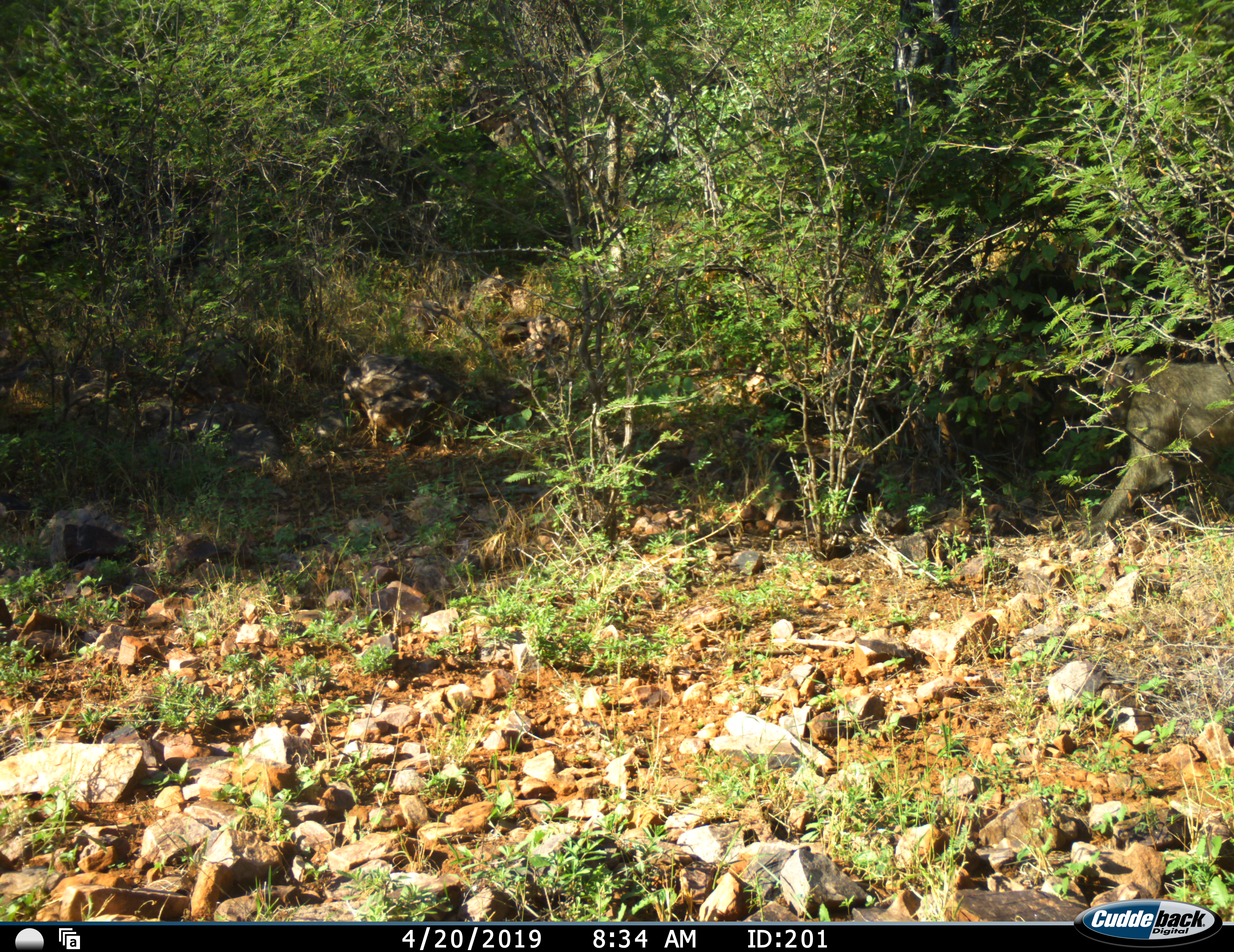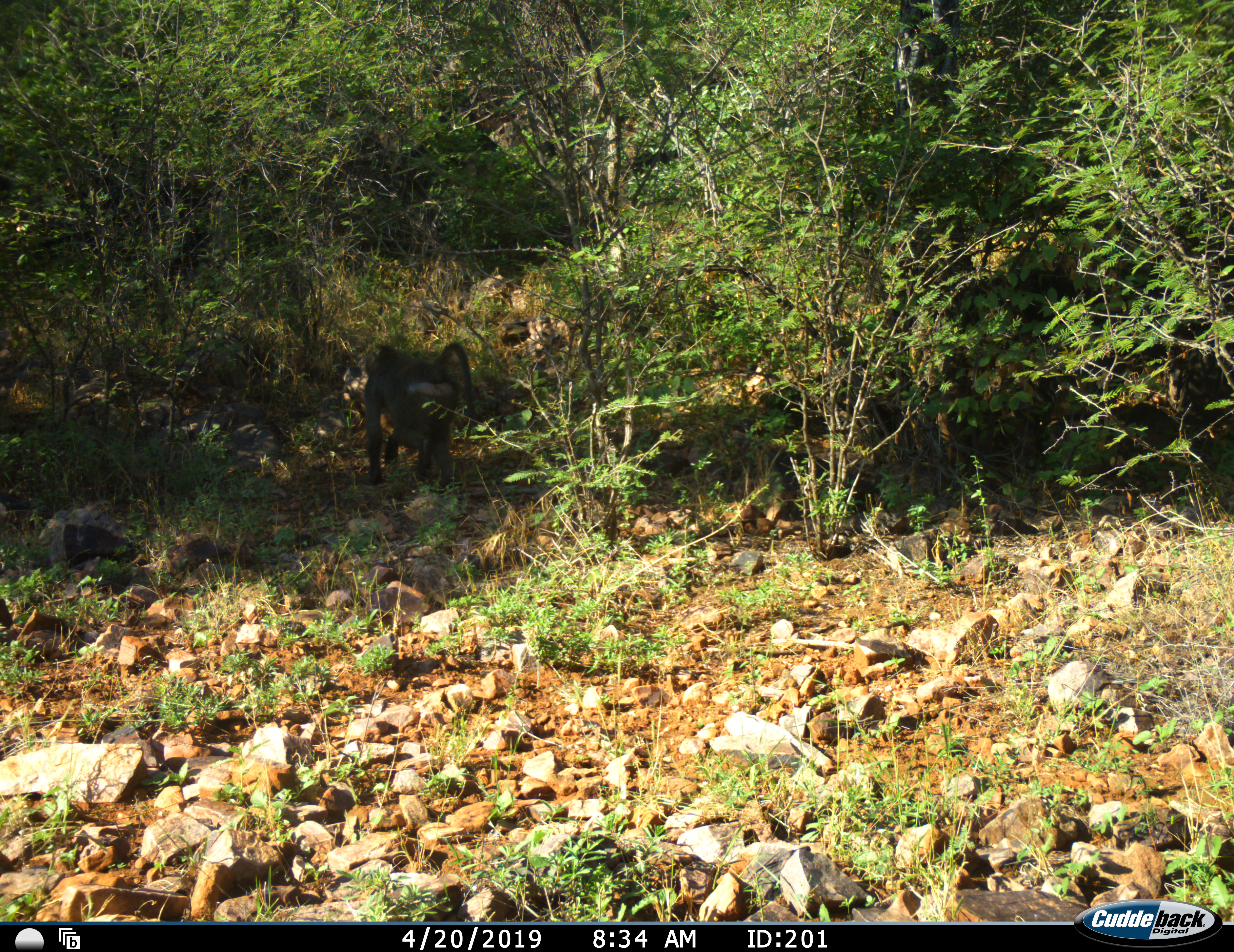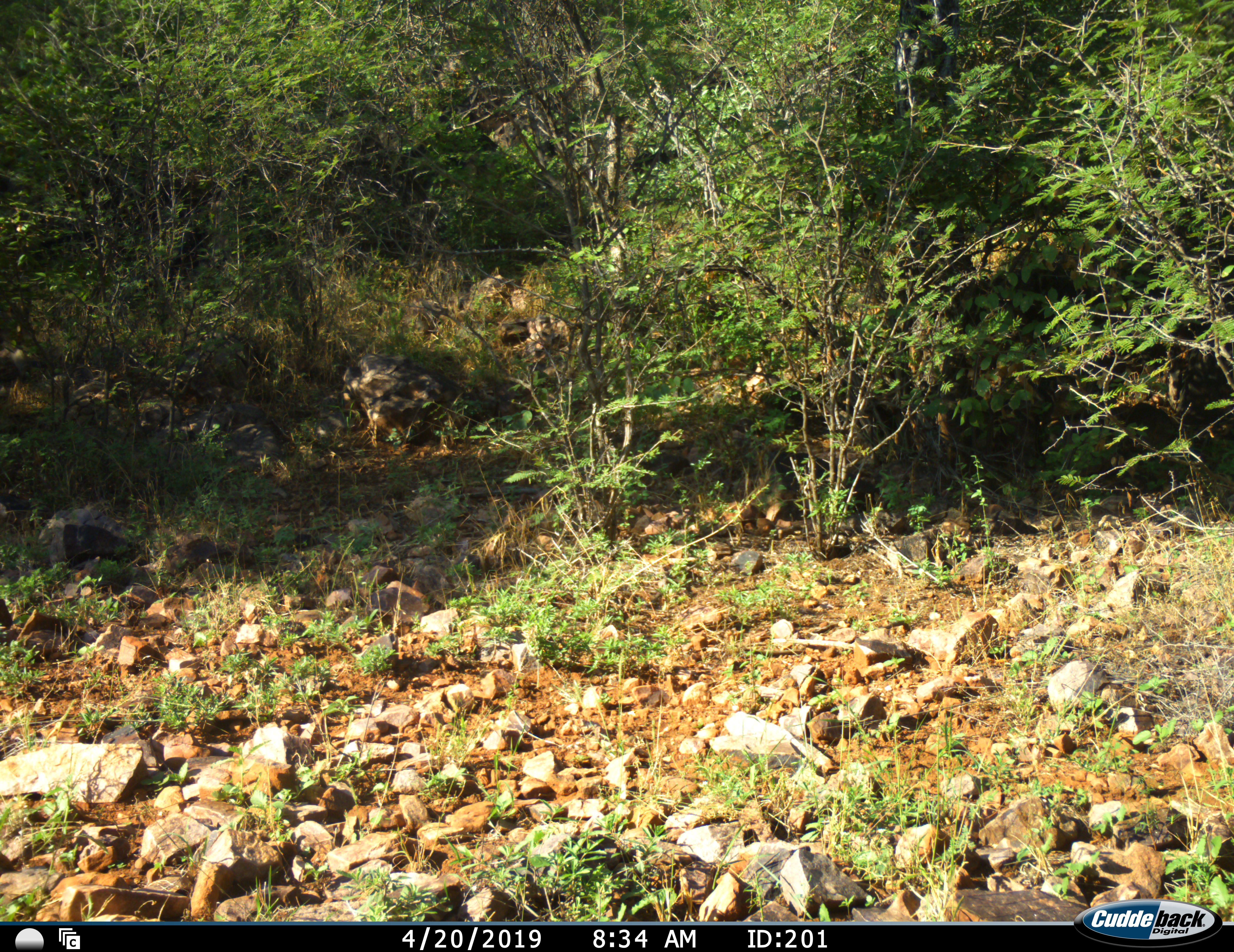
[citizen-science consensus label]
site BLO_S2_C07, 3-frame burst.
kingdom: Animalia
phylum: Chordata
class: Mammalia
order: Primates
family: Cercopithecidae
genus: Papio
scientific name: Papio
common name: baboon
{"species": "baboon (Papio)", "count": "1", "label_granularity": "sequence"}